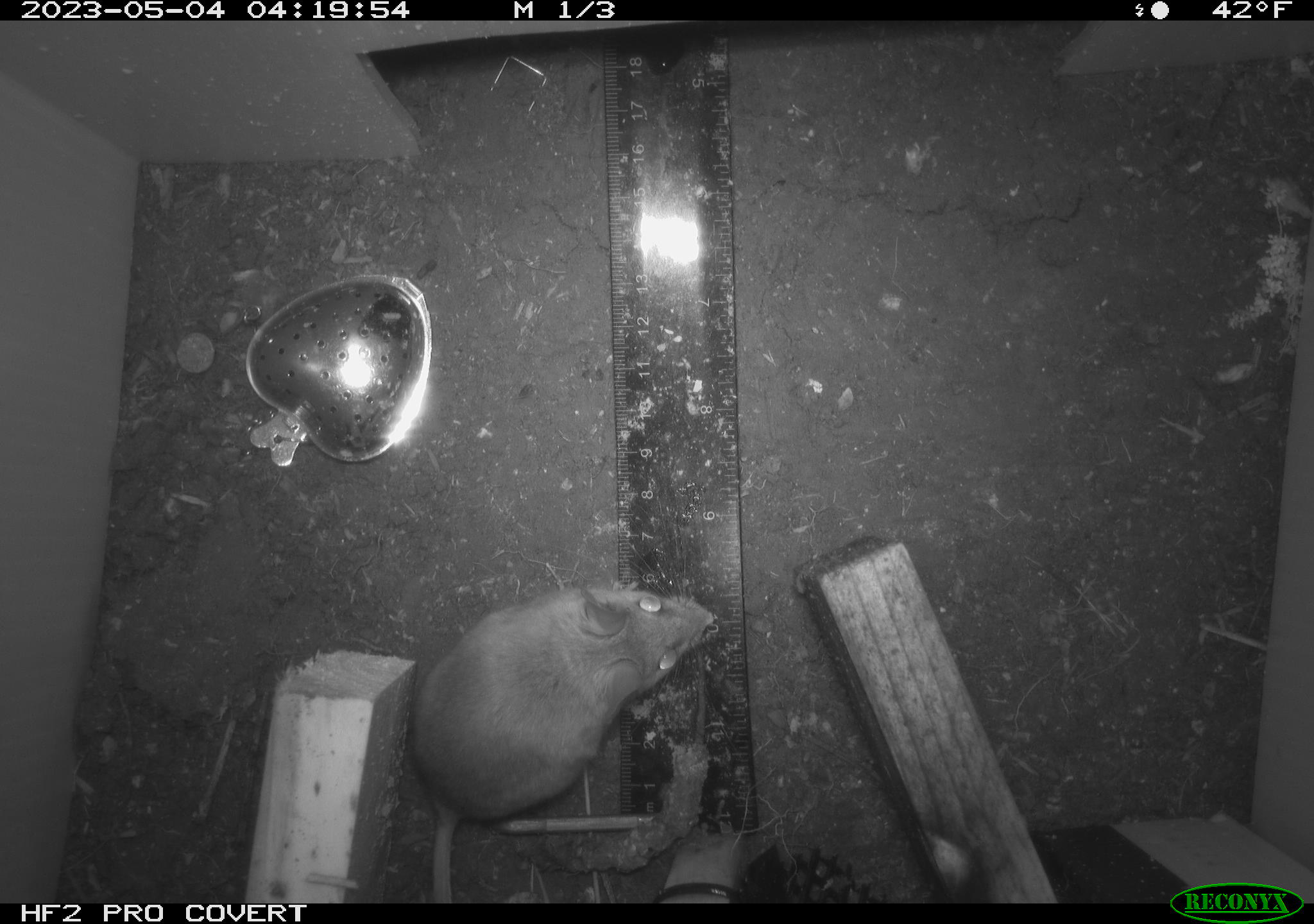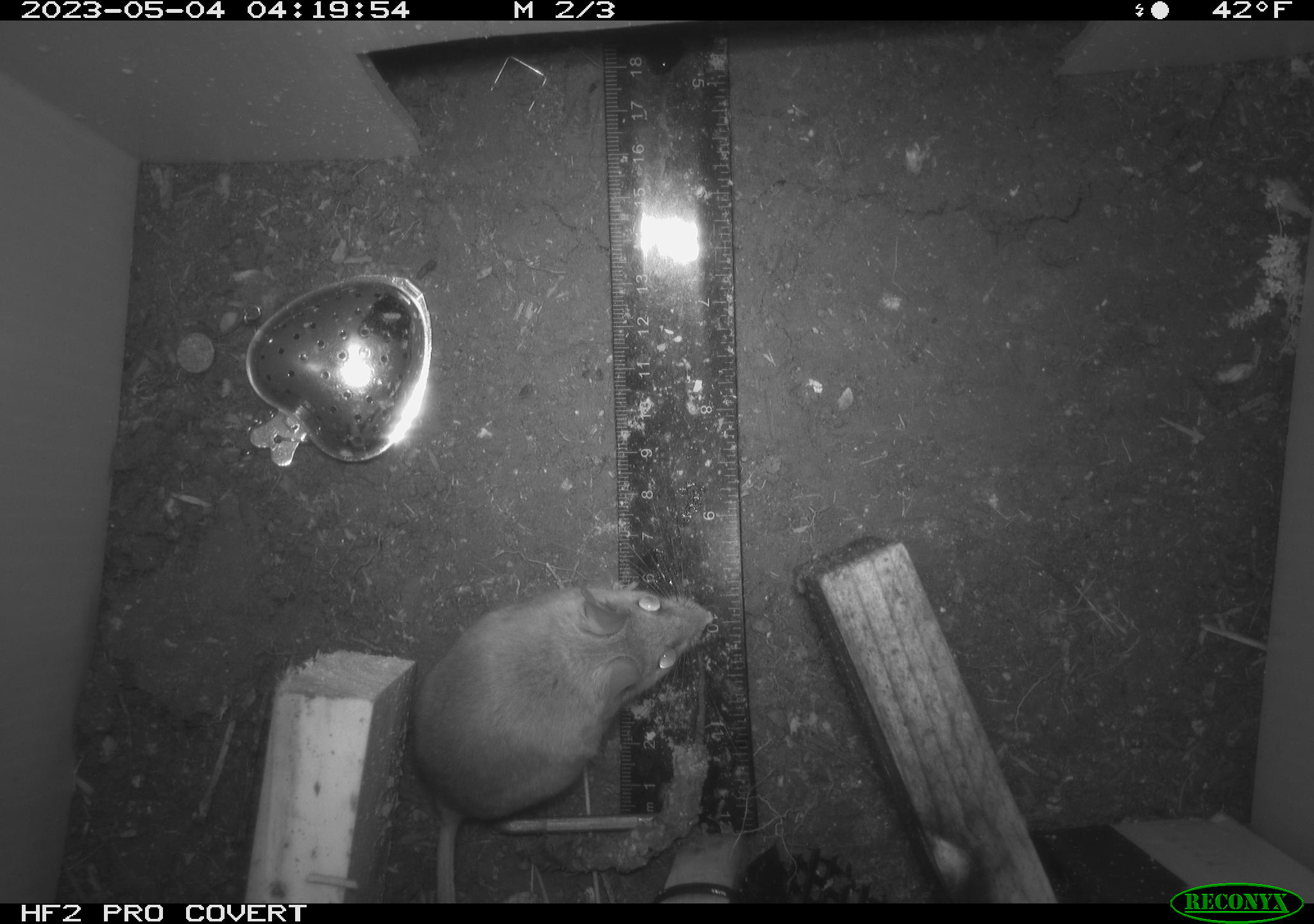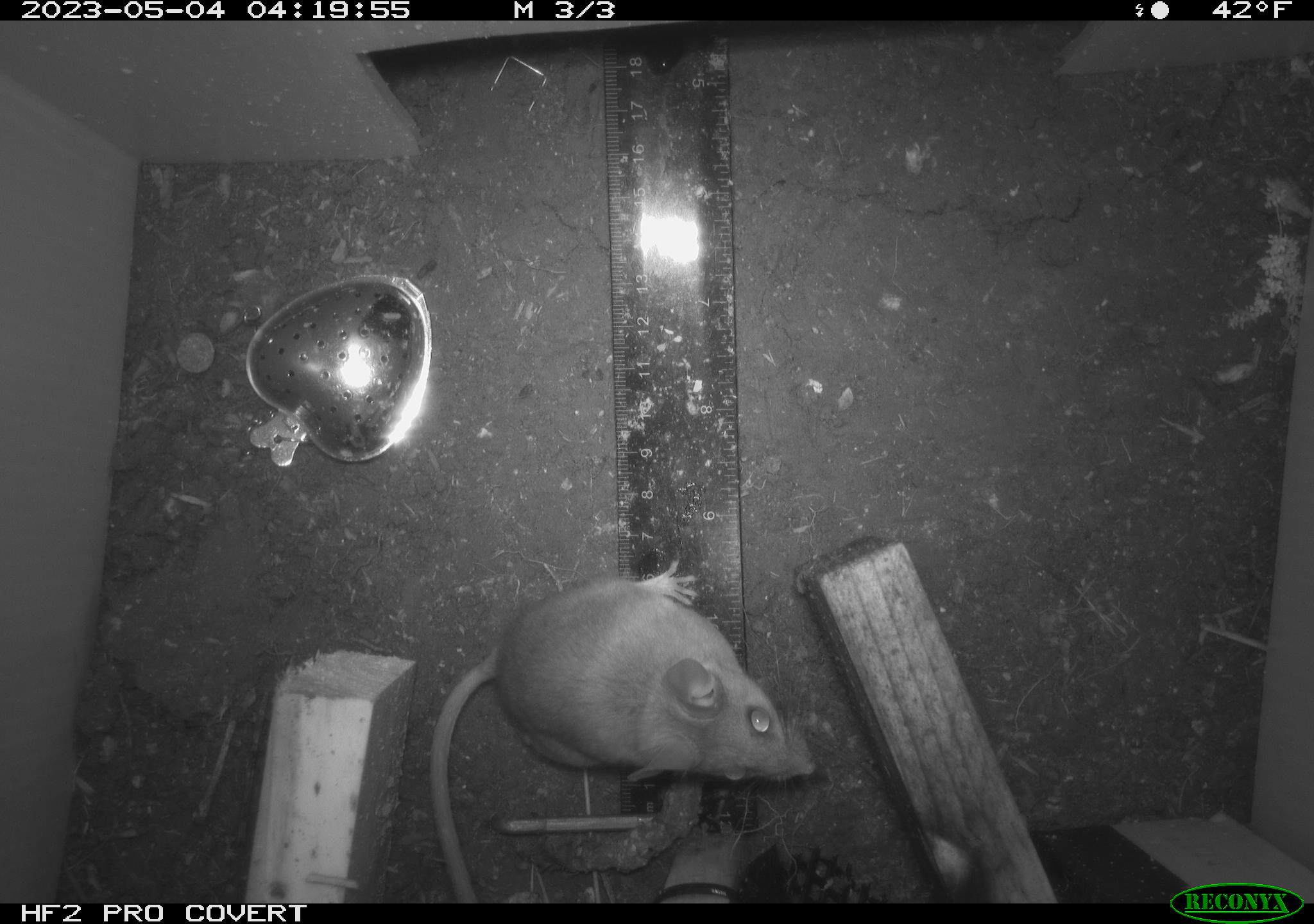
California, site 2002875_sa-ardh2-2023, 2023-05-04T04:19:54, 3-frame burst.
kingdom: Animalia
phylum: Chordata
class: Mammalia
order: Rodentia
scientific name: Rodentia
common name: mouse species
Mouse species (Rodentia).